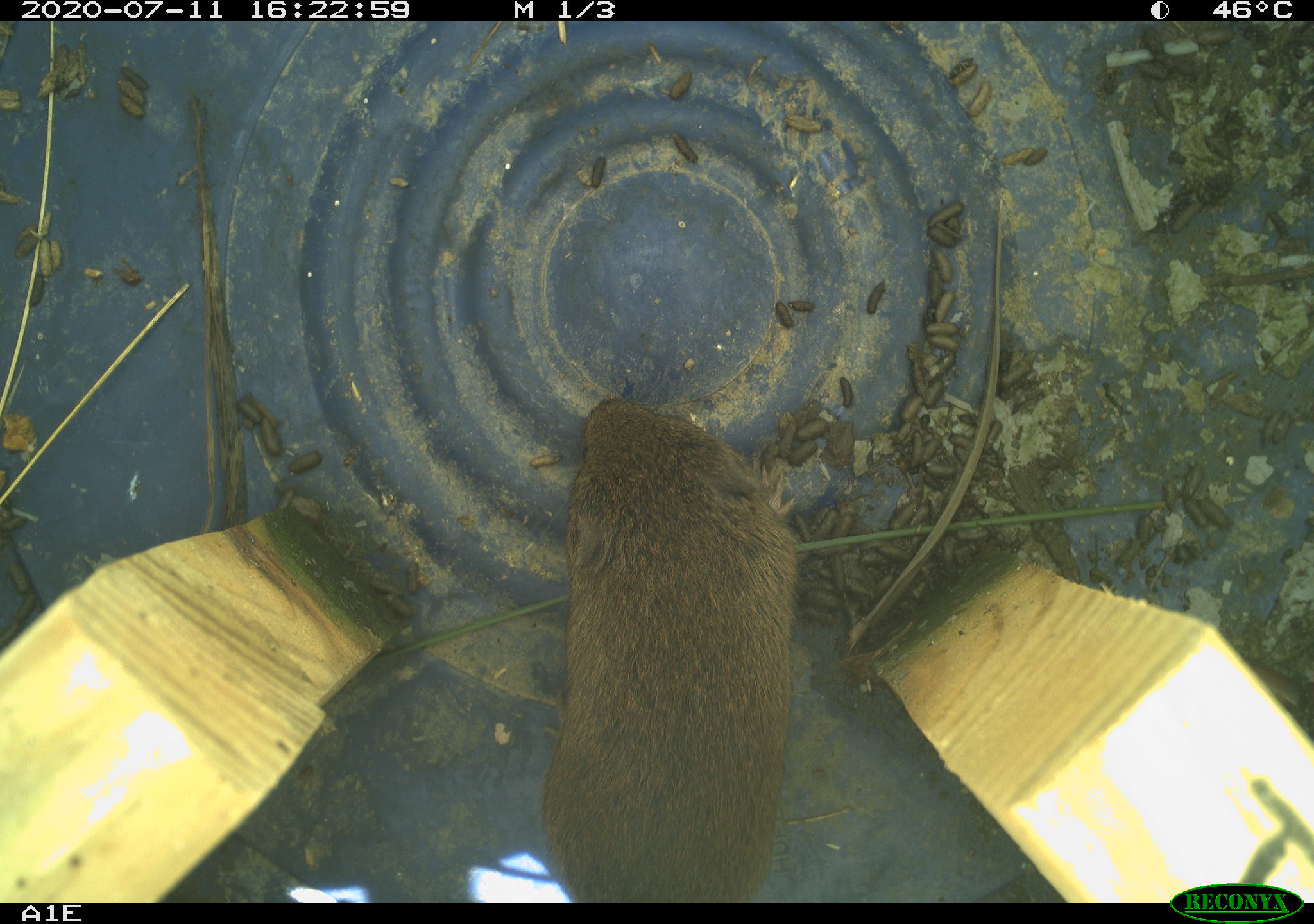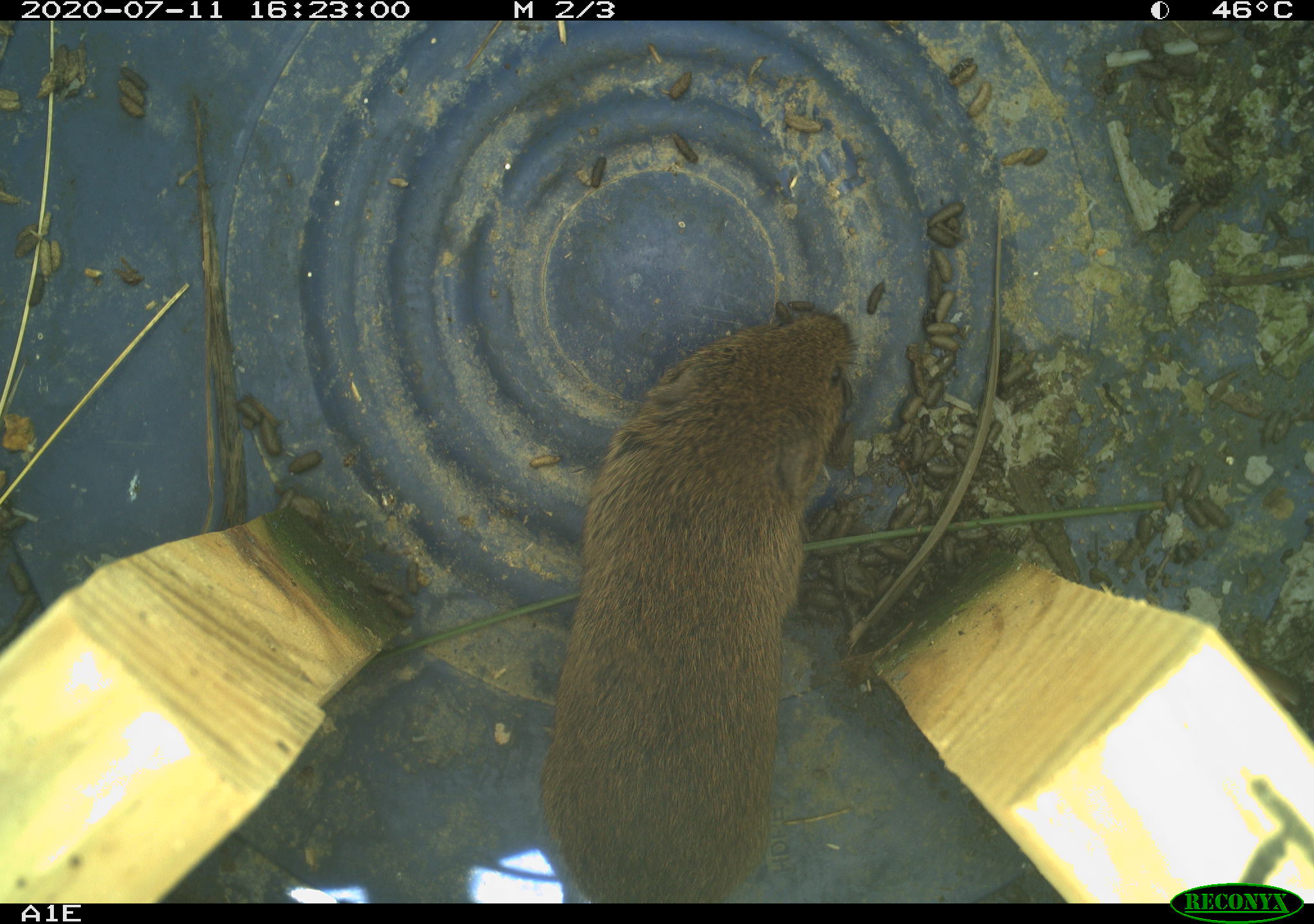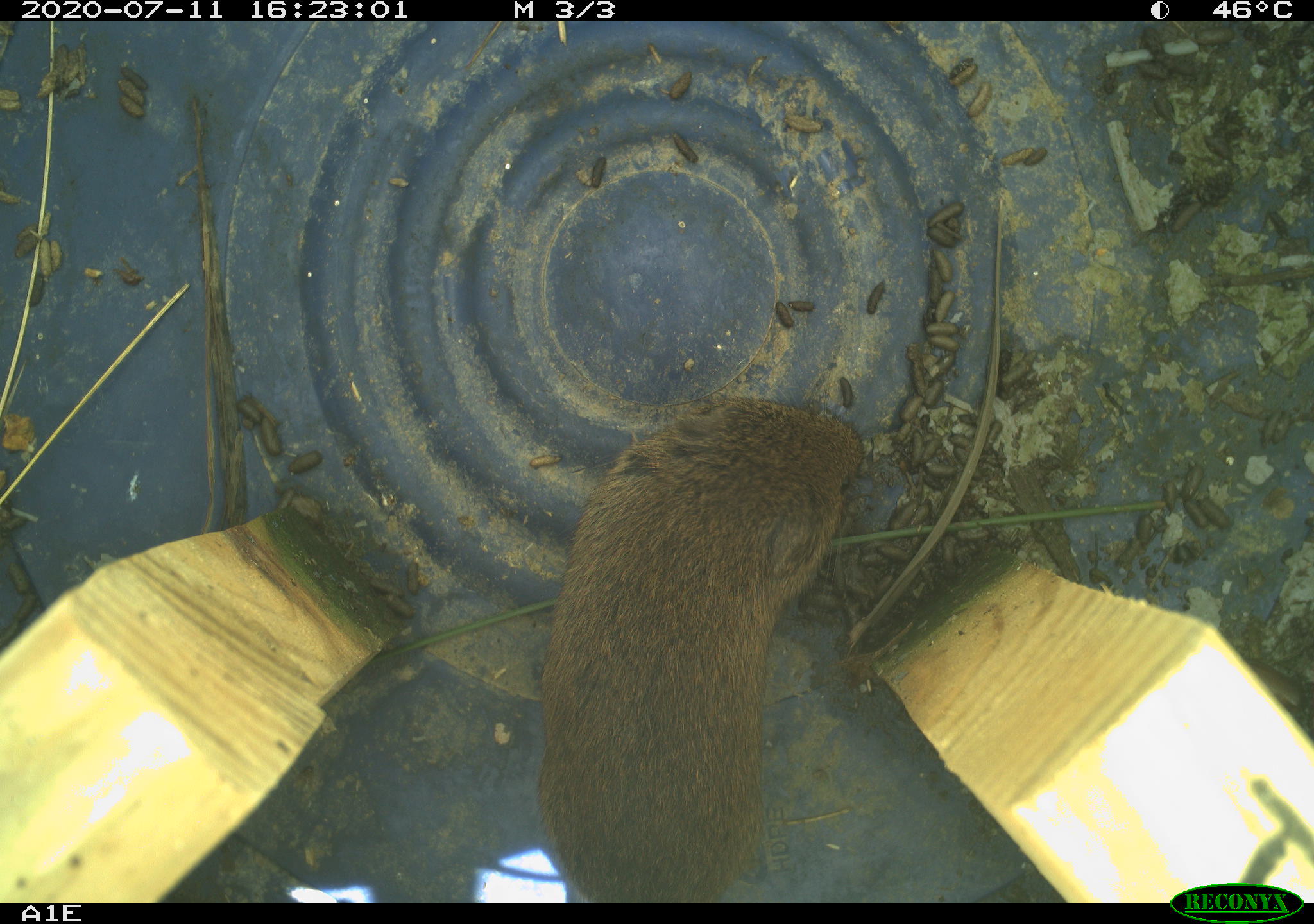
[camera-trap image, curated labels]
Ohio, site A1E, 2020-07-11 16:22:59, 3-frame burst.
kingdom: Animalia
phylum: Chordata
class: Mammalia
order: Rodentia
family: Cricetidae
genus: Microtus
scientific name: Microtus pennsylvanicus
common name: meadow vole